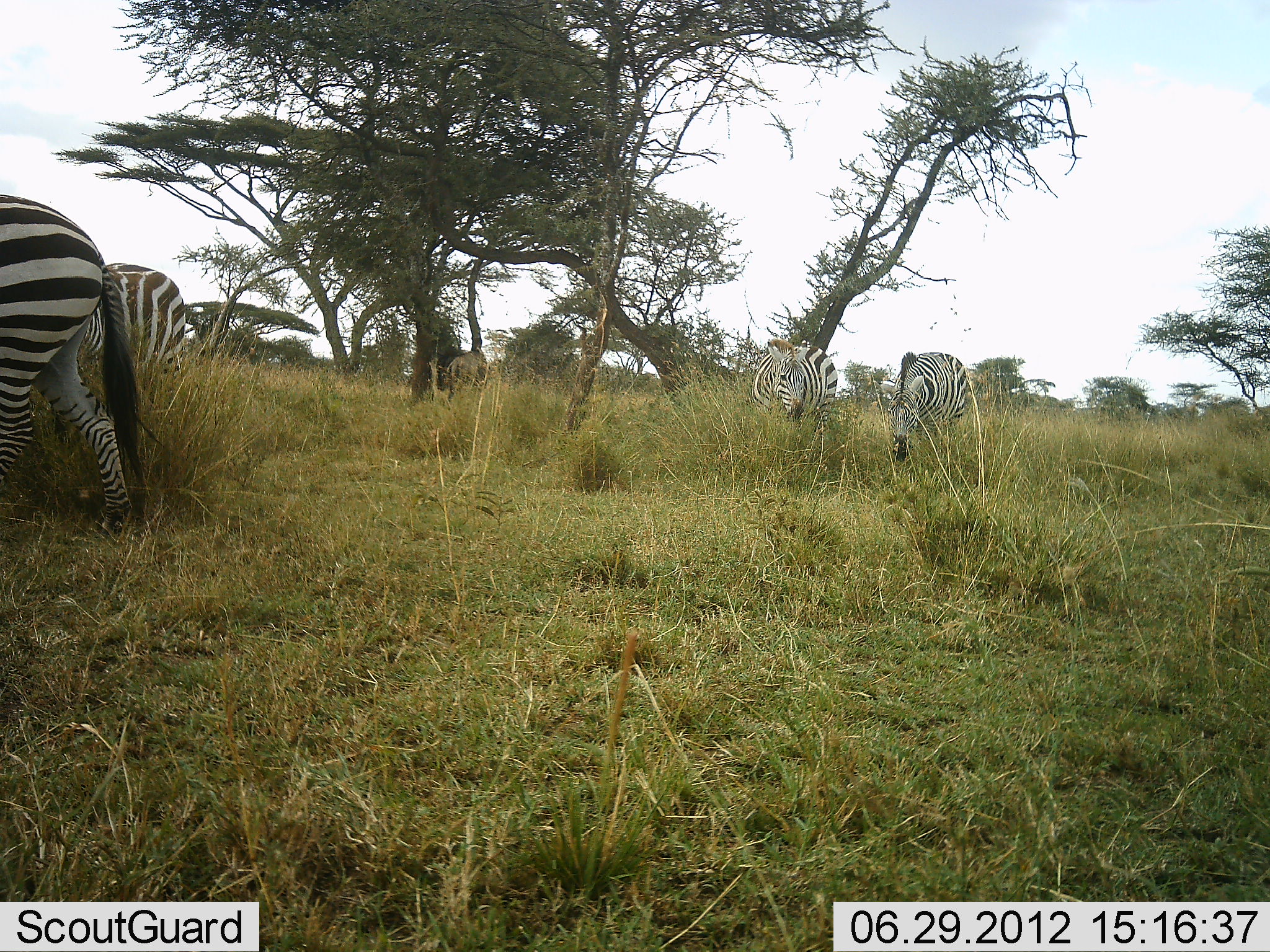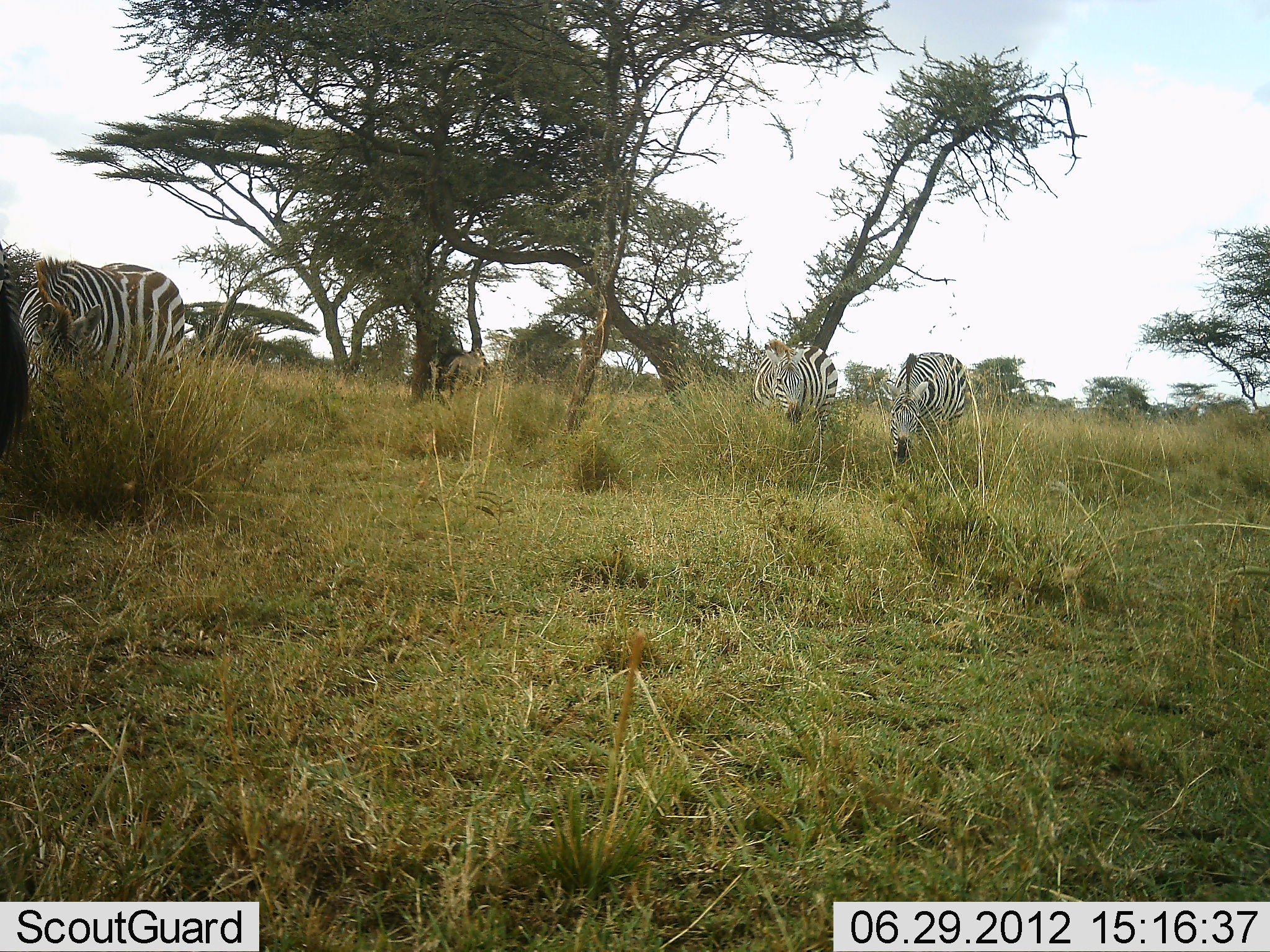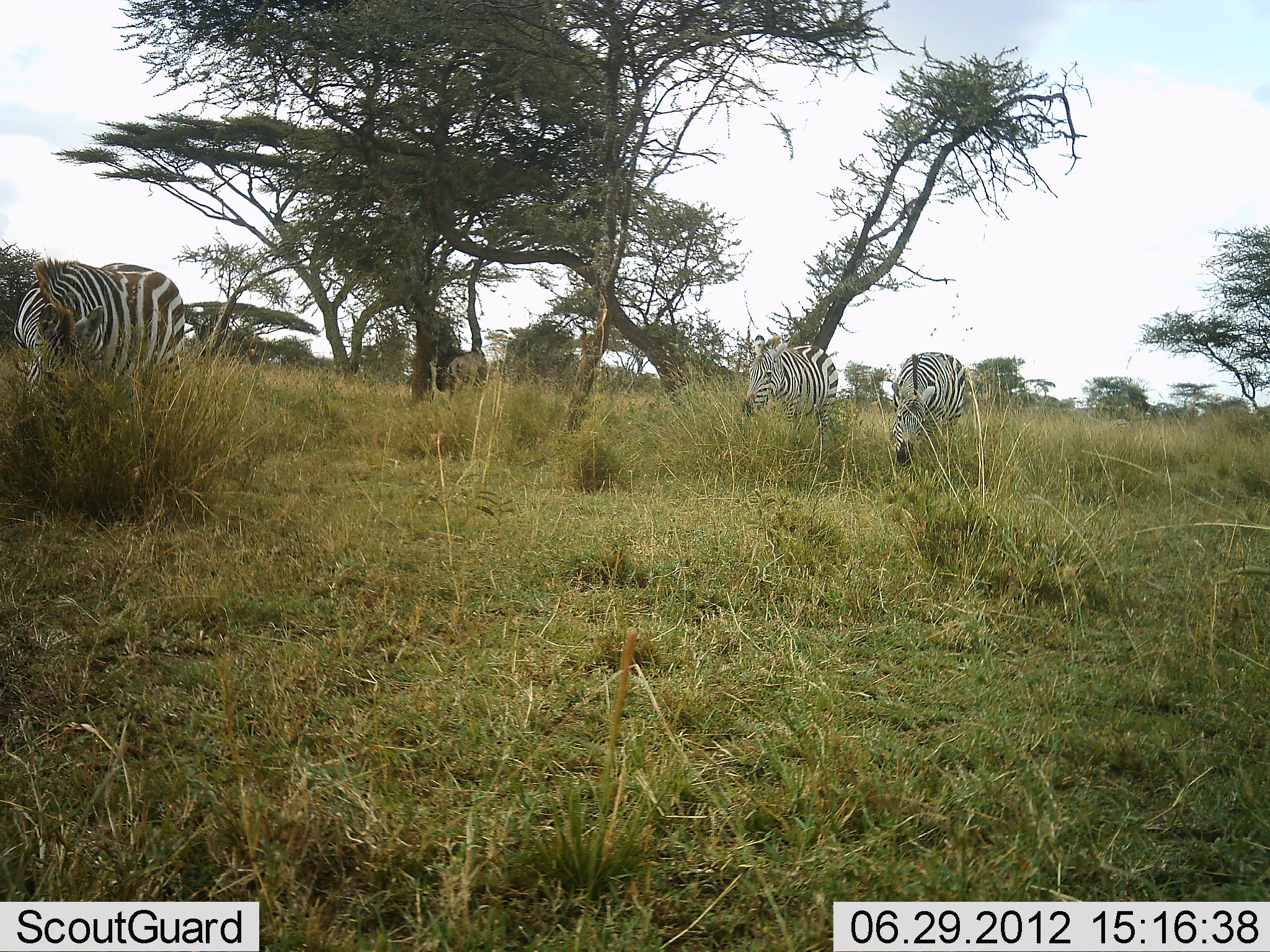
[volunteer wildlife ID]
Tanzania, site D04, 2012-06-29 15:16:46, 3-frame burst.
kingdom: Animalia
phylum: Chordata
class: Mammalia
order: Perissodactyla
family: Equidae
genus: Equus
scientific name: Equus quagga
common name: plains zebra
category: zebra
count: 4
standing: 27%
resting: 0%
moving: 45%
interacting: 0%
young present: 0%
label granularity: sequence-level